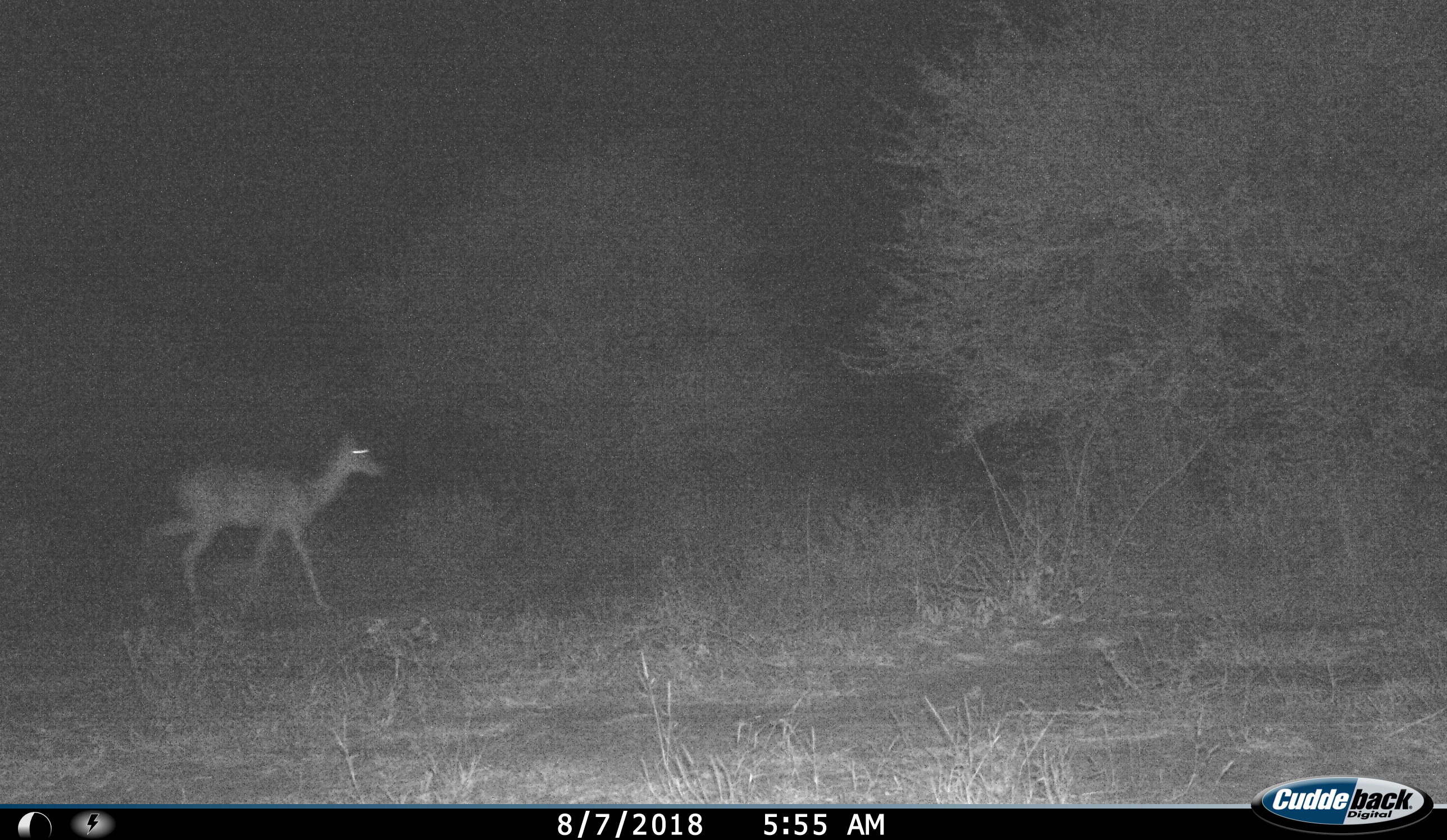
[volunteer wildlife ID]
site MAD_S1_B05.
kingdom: Animalia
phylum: Chordata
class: Mammalia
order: Artiodactyla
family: Bovidae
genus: Aepyceros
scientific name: Aepyceros melampus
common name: impala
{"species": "impala (Aepyceros melampus)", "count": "1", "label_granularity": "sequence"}